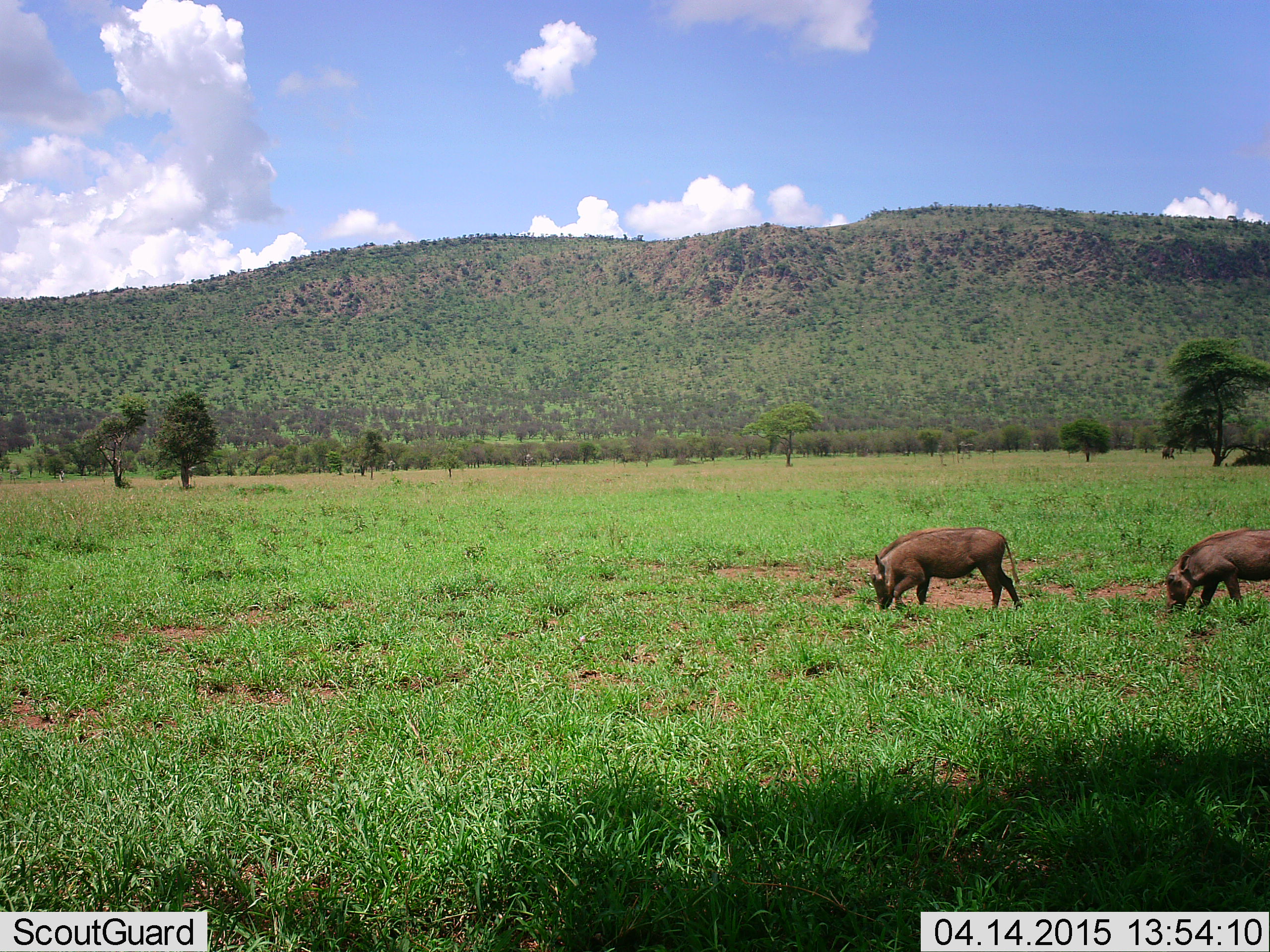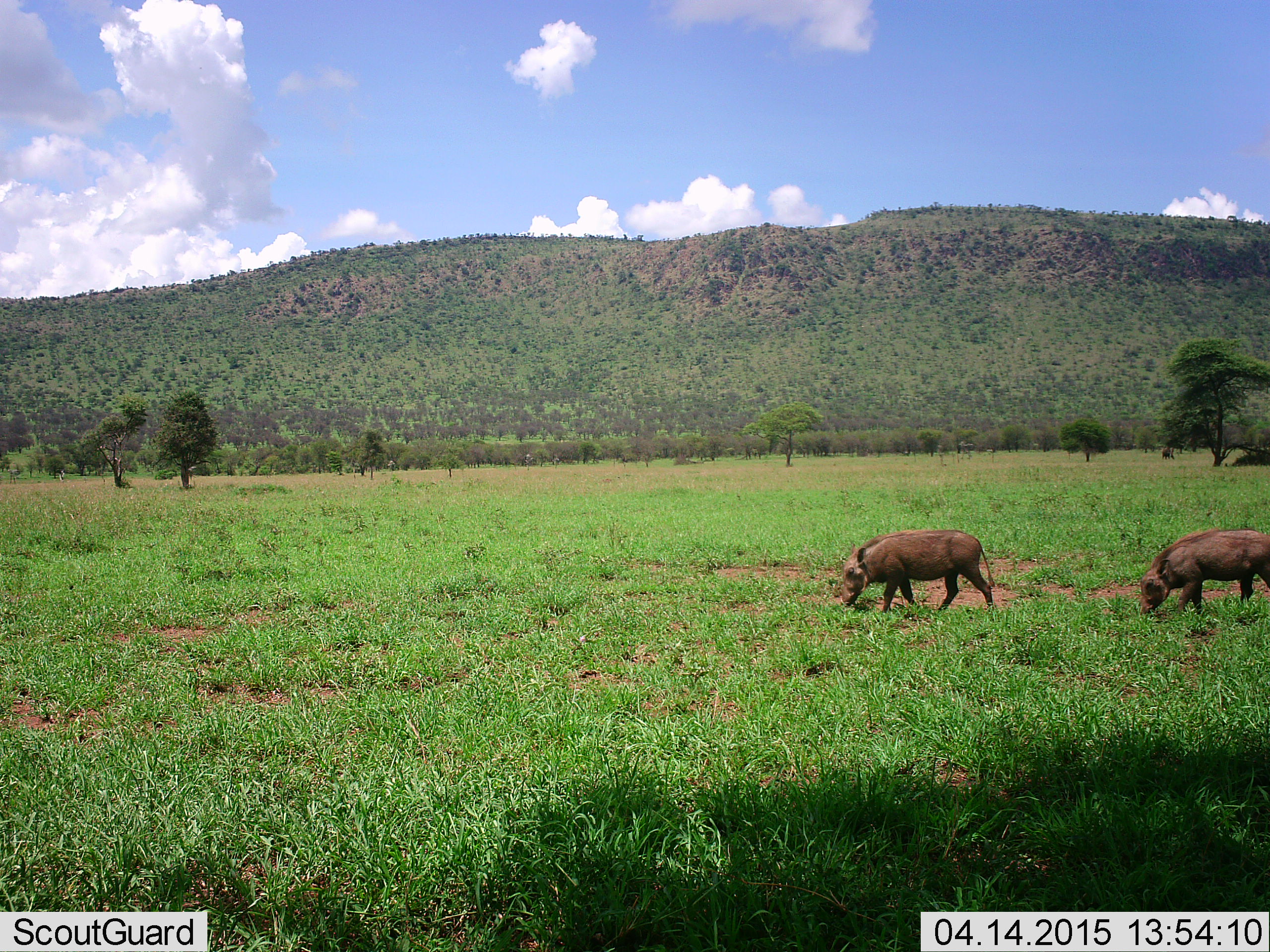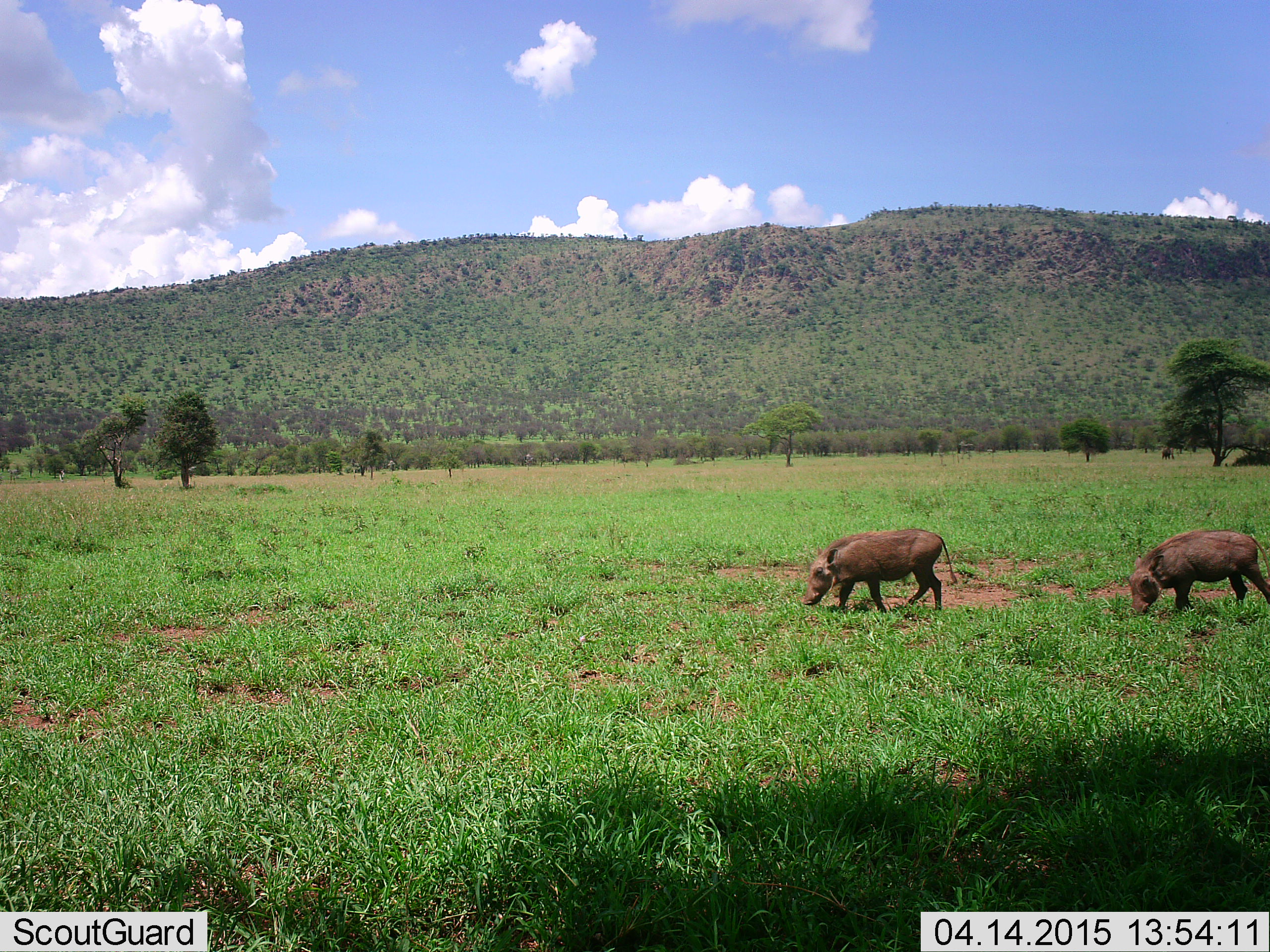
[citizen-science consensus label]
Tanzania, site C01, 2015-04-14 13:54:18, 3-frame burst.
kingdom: Animalia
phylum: Chordata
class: Mammalia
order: Artiodactyla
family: Suidae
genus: Phacochoerus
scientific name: Phacochoerus africanus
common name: warthog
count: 2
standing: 0%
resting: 0%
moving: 50%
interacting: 0%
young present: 0%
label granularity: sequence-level